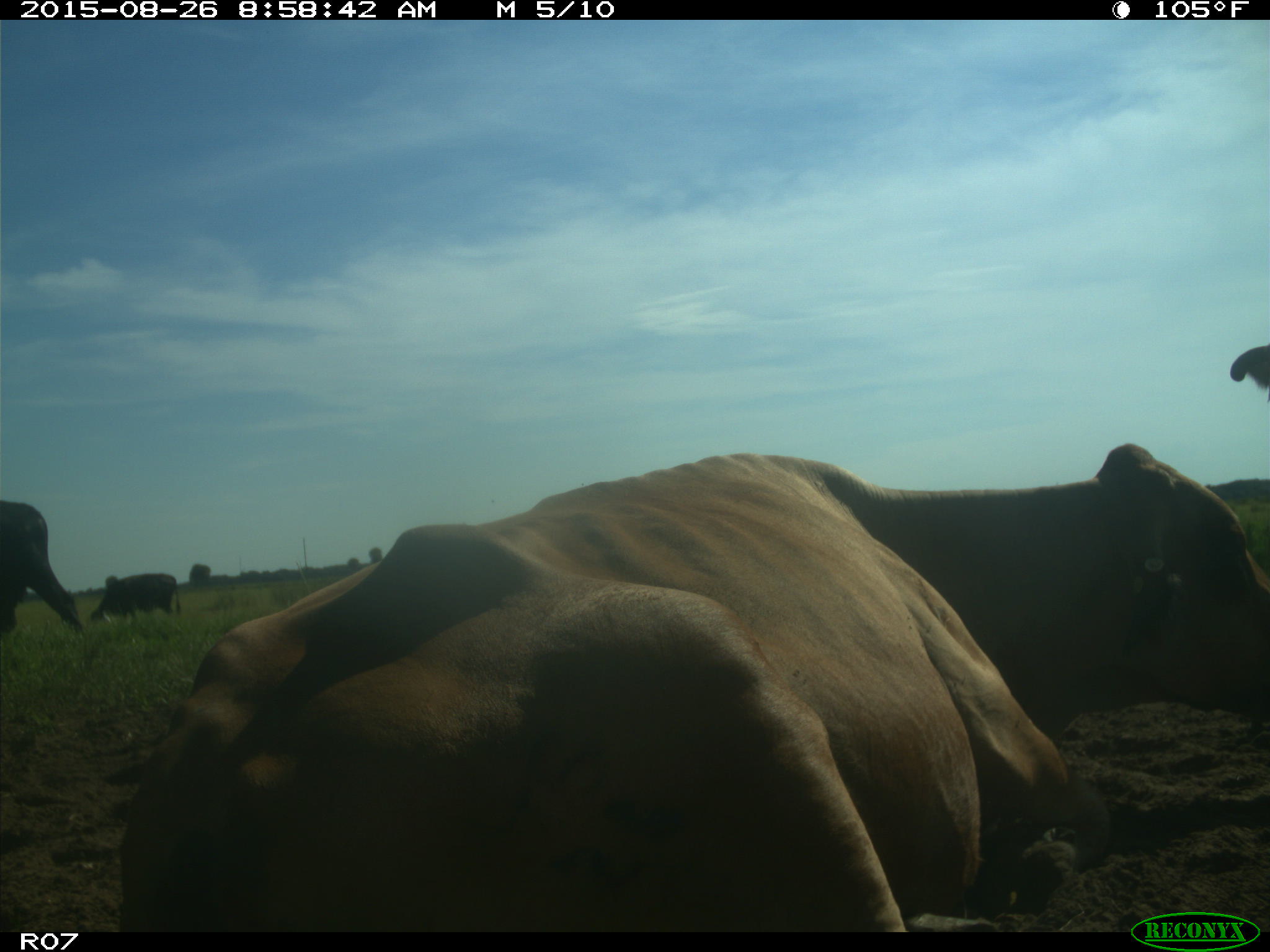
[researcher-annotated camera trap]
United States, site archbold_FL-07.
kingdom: Animalia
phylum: Chordata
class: Mammalia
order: Artiodactyla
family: Bovidae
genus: Bos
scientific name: Bos taurus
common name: domestic cow